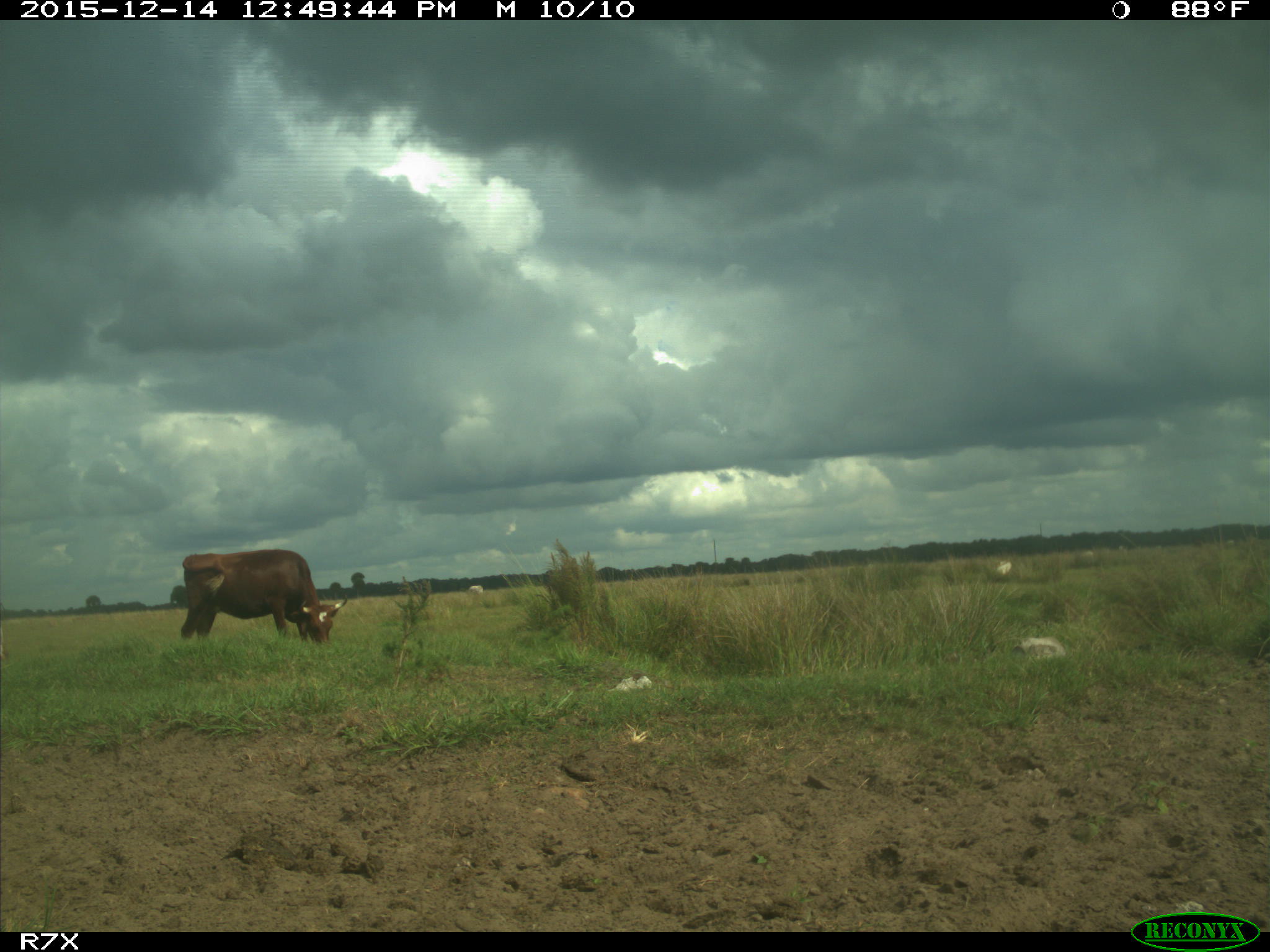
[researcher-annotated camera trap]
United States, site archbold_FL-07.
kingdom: Animalia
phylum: Chordata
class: Mammalia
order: Artiodactyla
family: Bovidae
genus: Bos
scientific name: Bos taurus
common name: domestic cow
Bos taurus (domestic cow).